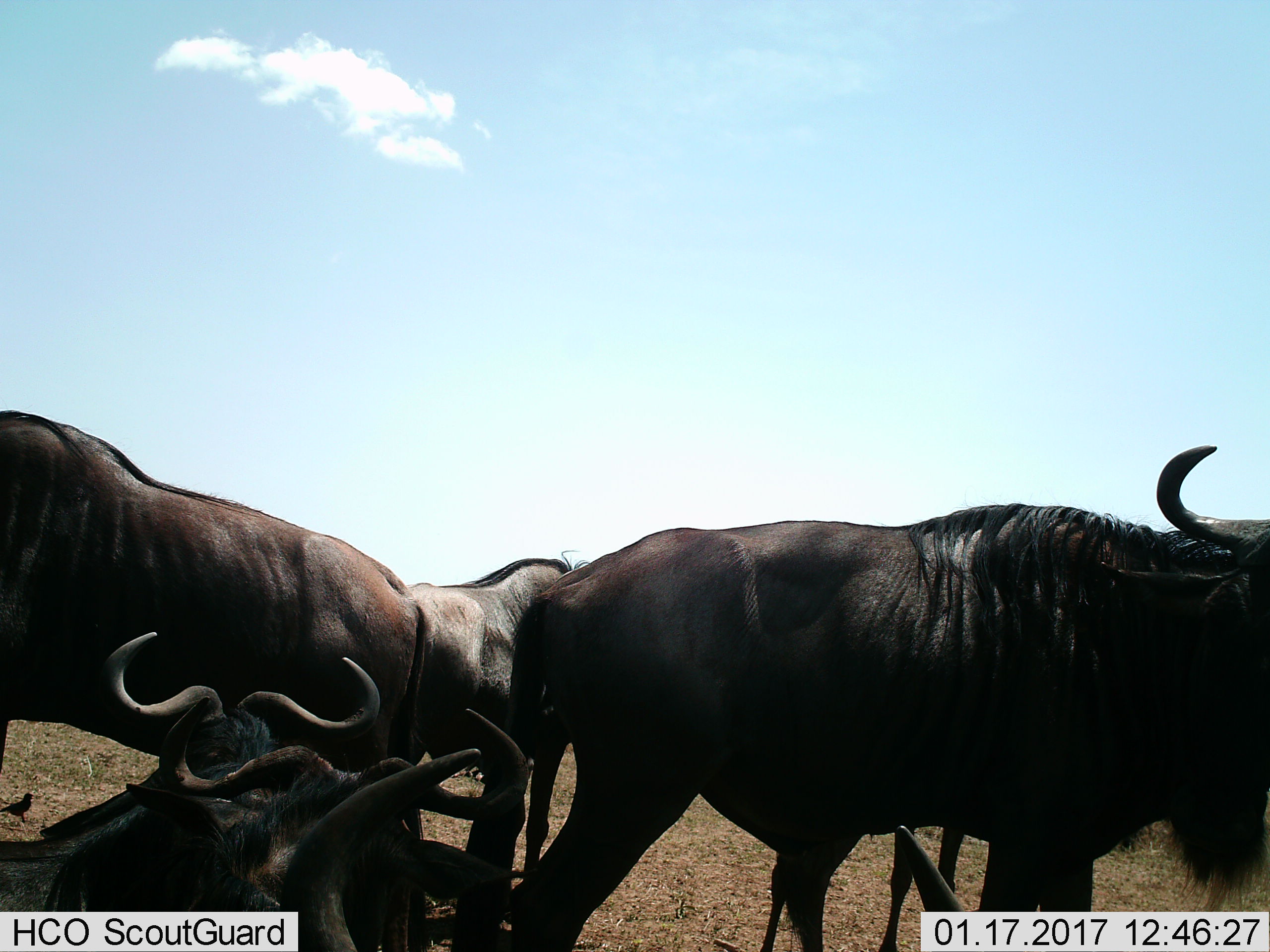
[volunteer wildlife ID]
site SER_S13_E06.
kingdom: Animalia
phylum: Chordata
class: Mammalia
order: Artiodactyla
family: Bovidae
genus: Connochaetes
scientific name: Connochaetes taurinus taurinus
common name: blue wildebeest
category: wildebeestblue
Wildebeestblue (blue wildebeest) (Connochaetes taurinus taurinus), count 6. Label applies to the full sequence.